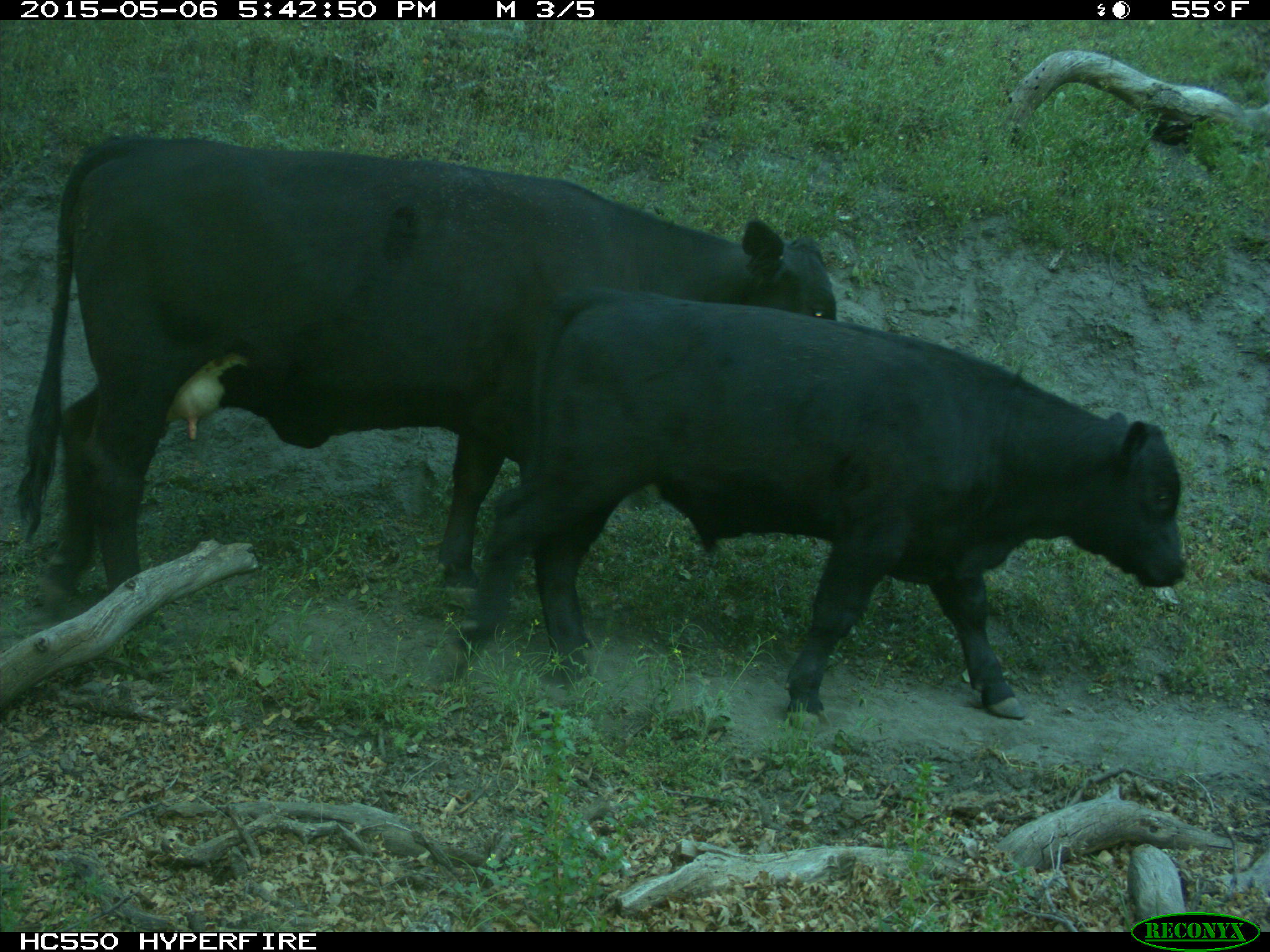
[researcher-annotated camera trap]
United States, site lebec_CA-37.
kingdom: Animalia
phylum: Chordata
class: Mammalia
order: Artiodactyla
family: Bovidae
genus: Bos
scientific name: Bos taurus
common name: domestic cow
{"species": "Bos taurus (domestic cow)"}